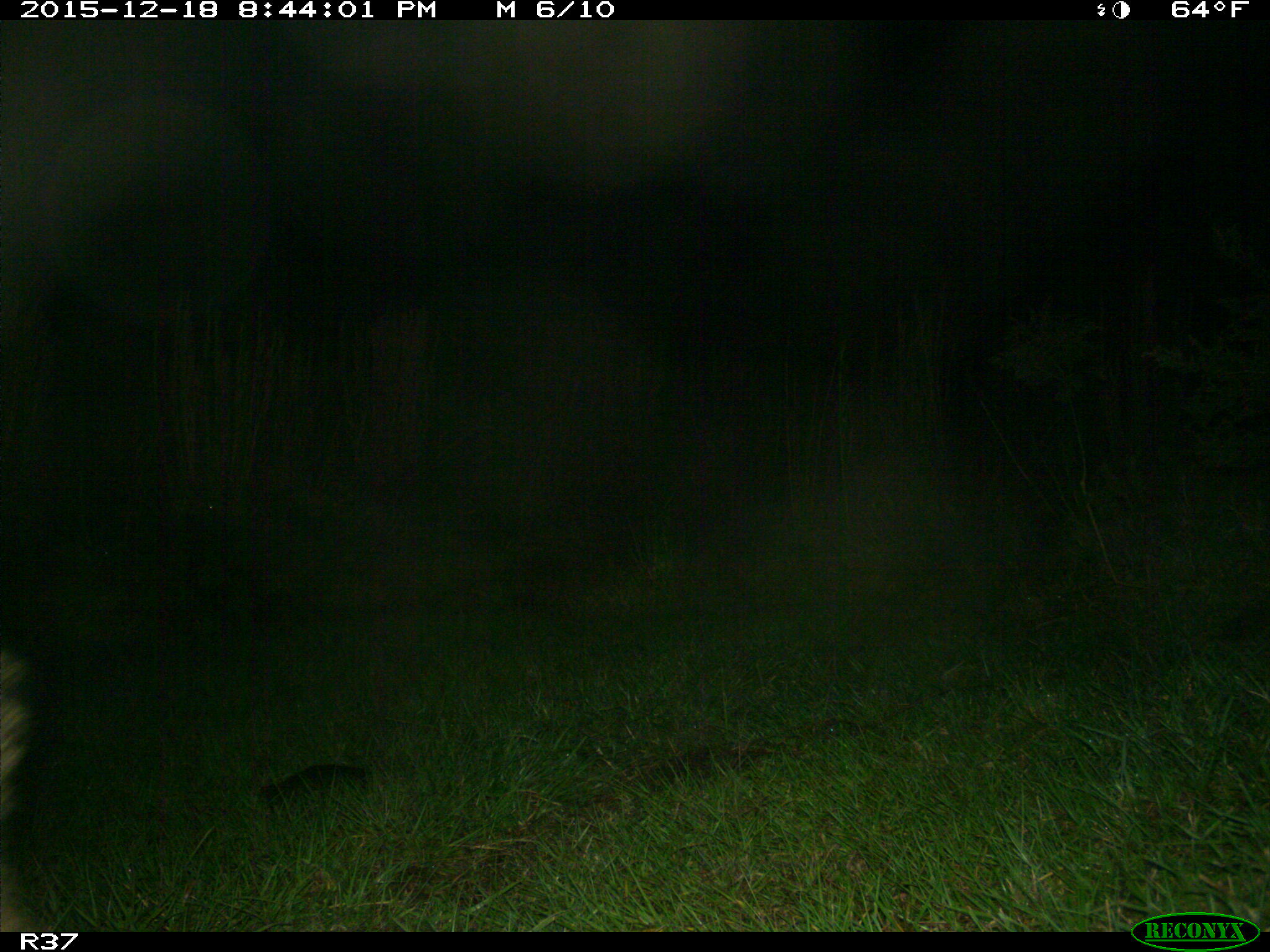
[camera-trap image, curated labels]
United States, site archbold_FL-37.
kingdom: Animalia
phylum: Chordata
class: Mammalia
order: Carnivora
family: Procyonidae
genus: Procyon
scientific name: Procyon lotor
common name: common raccoon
Procyon lotor (common raccoon).